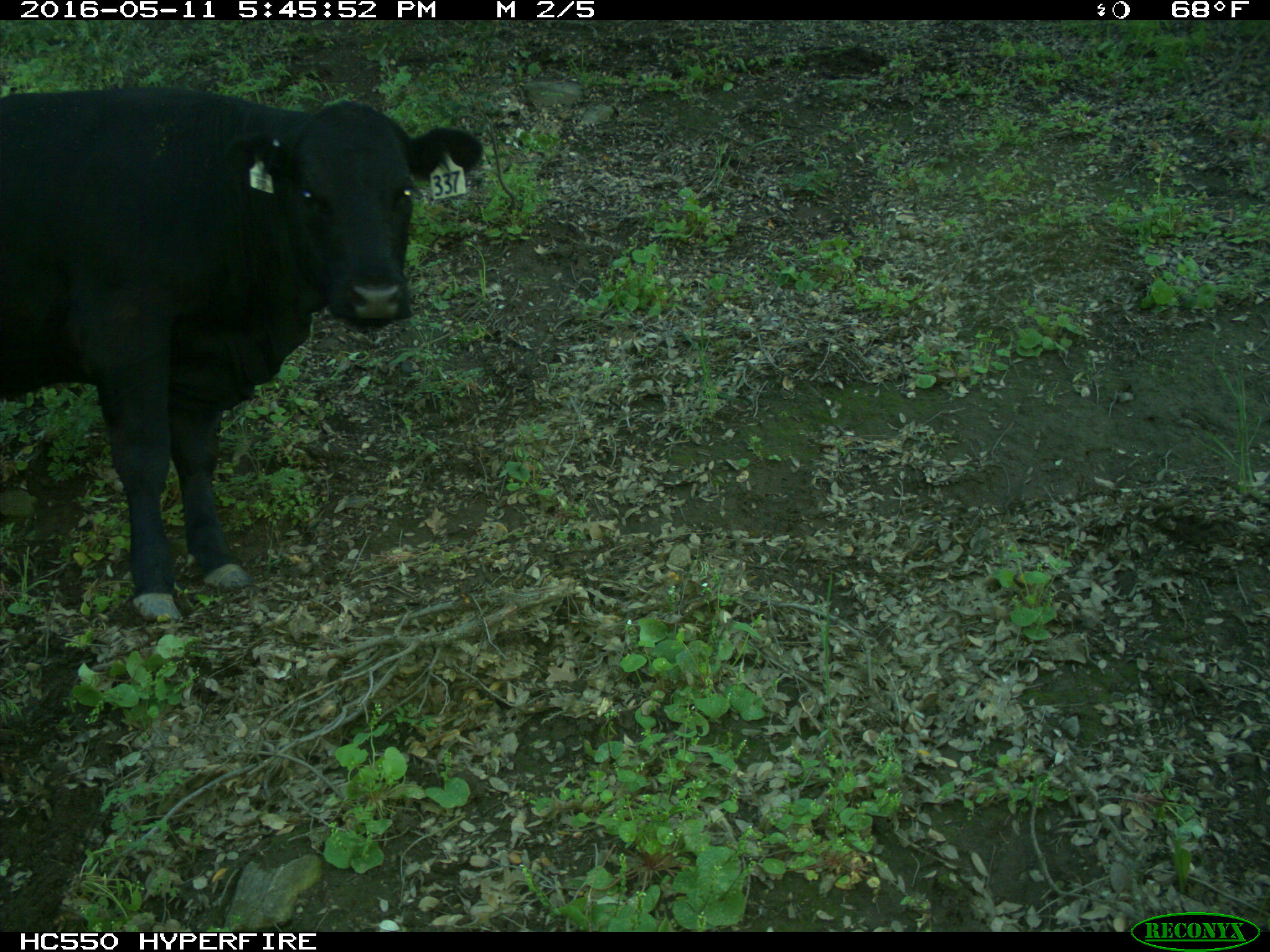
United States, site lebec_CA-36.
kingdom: Animalia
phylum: Chordata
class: Mammalia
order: Artiodactyla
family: Bovidae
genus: Bos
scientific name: Bos taurus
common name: domestic cow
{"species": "Bos taurus (domestic cow)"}